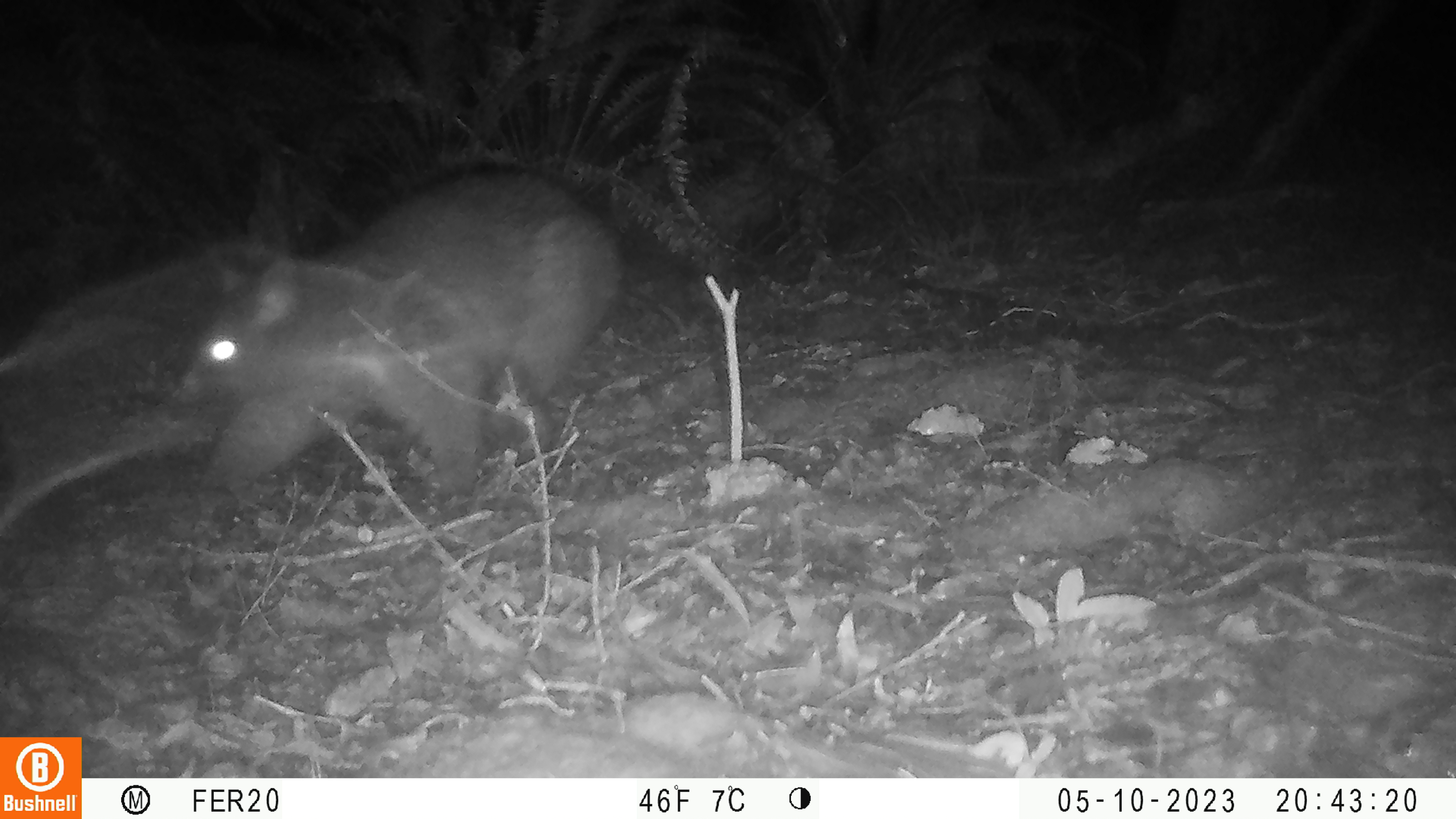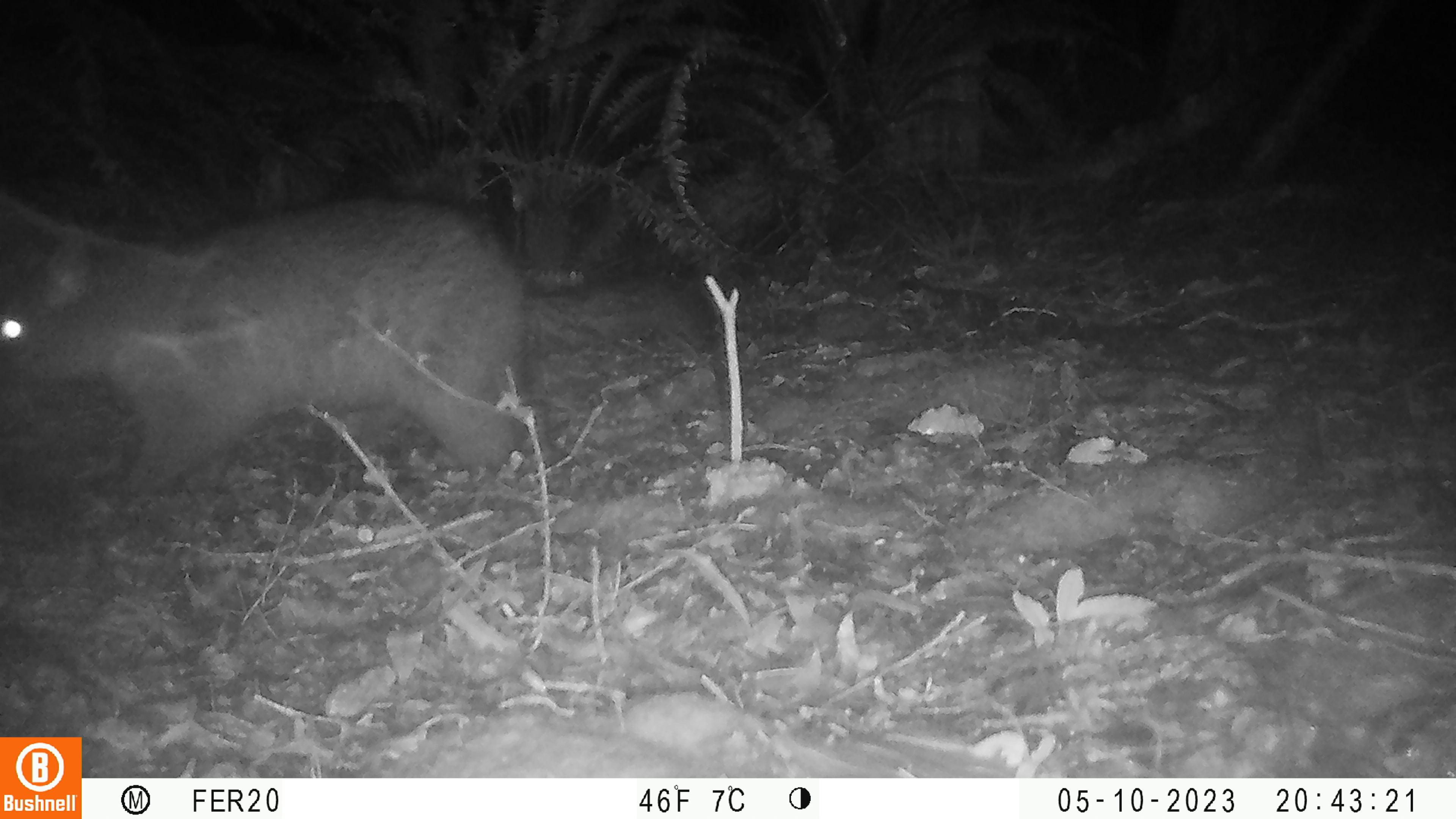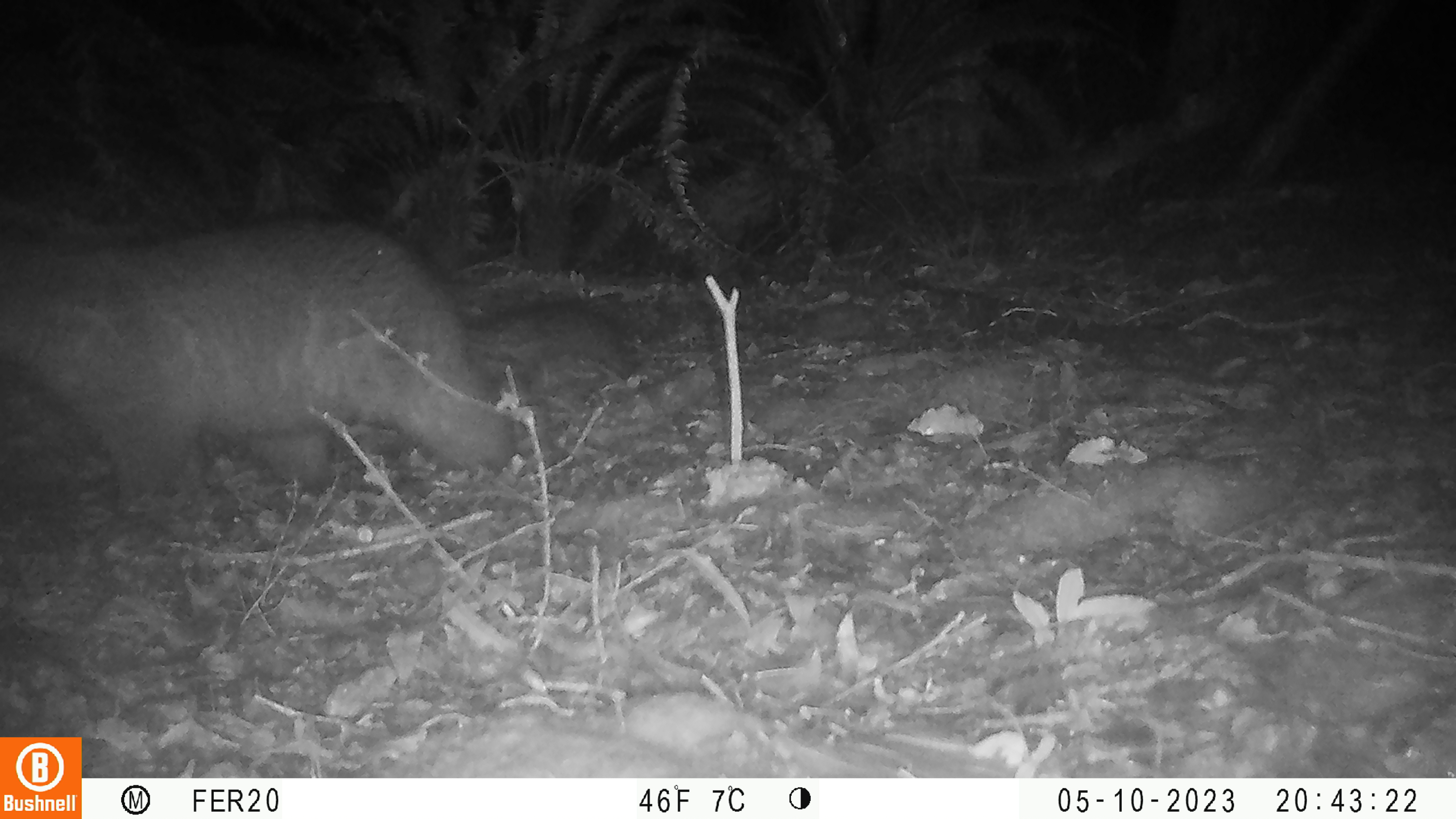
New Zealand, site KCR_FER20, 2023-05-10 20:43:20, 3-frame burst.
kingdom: Animalia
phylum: Chordata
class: Mammalia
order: Diprotodontia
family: Phalangeridae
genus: Trichosurus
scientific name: Trichosurus vulpecula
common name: common brushtail possum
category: possum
Possum (common brushtail possum) (Trichosurus vulpecula).